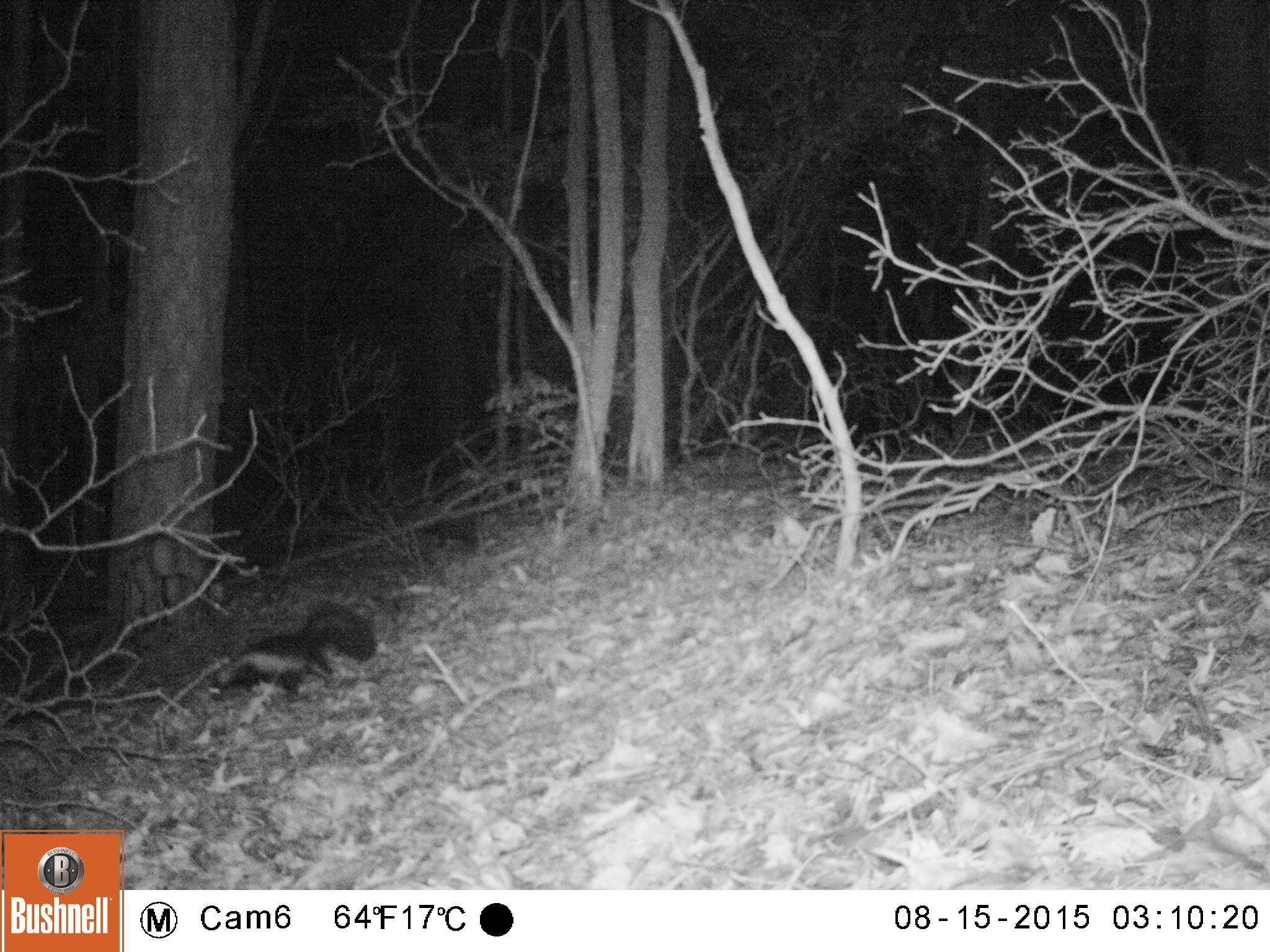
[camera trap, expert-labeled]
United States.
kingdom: Animalia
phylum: Chordata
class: Mammalia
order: Carnivora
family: Mephitidae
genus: Mephitis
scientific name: Mephitis mephitis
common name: striped skunk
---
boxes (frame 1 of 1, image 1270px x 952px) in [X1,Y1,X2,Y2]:
Striped Skunk: [198,598,381,706]